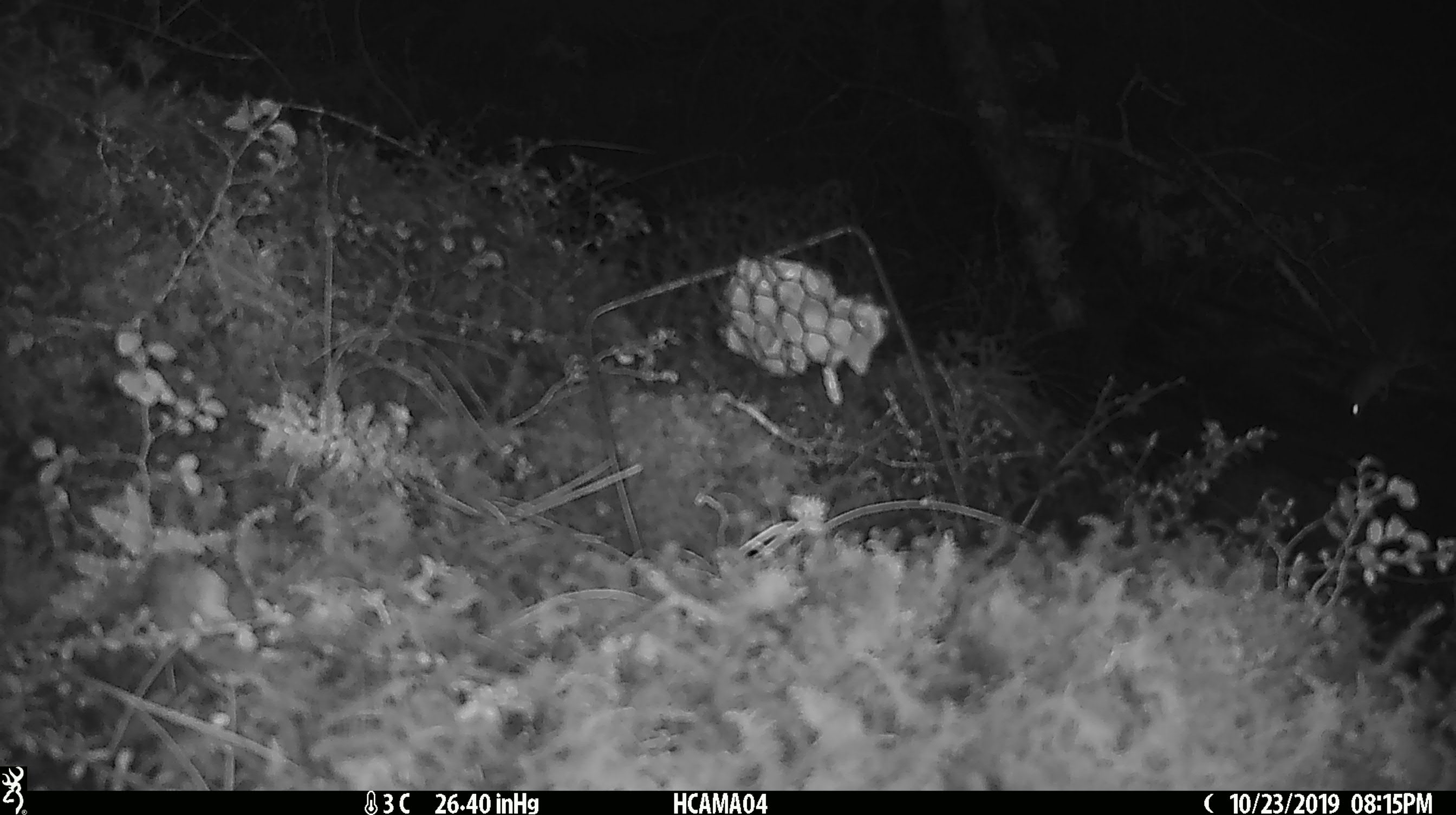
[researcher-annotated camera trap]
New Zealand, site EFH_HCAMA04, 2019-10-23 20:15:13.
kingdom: Animalia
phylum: Chordata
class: Mammalia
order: Rodentia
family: Muridae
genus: Mus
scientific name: Mus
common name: mouse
Mouse (Mus).